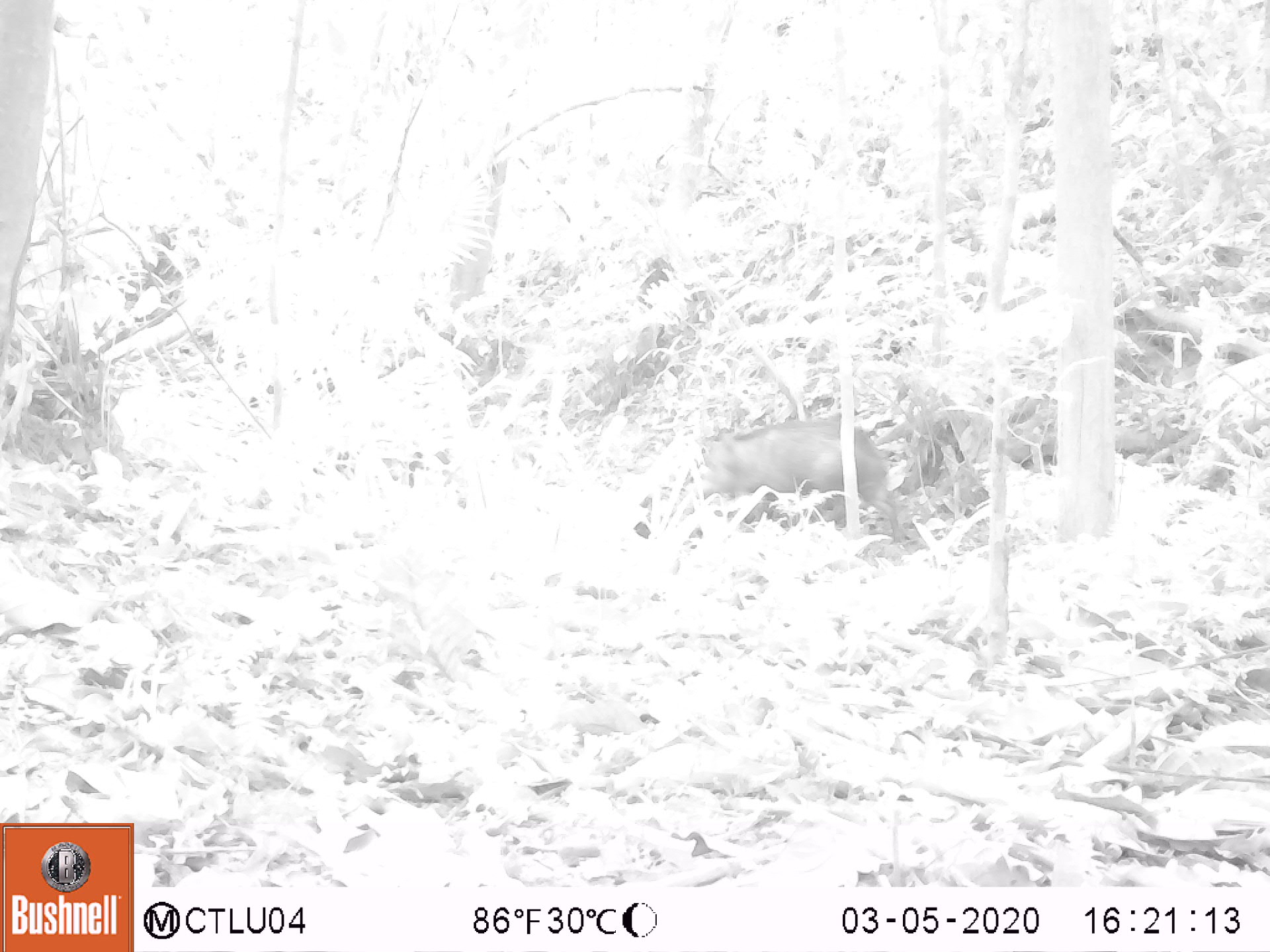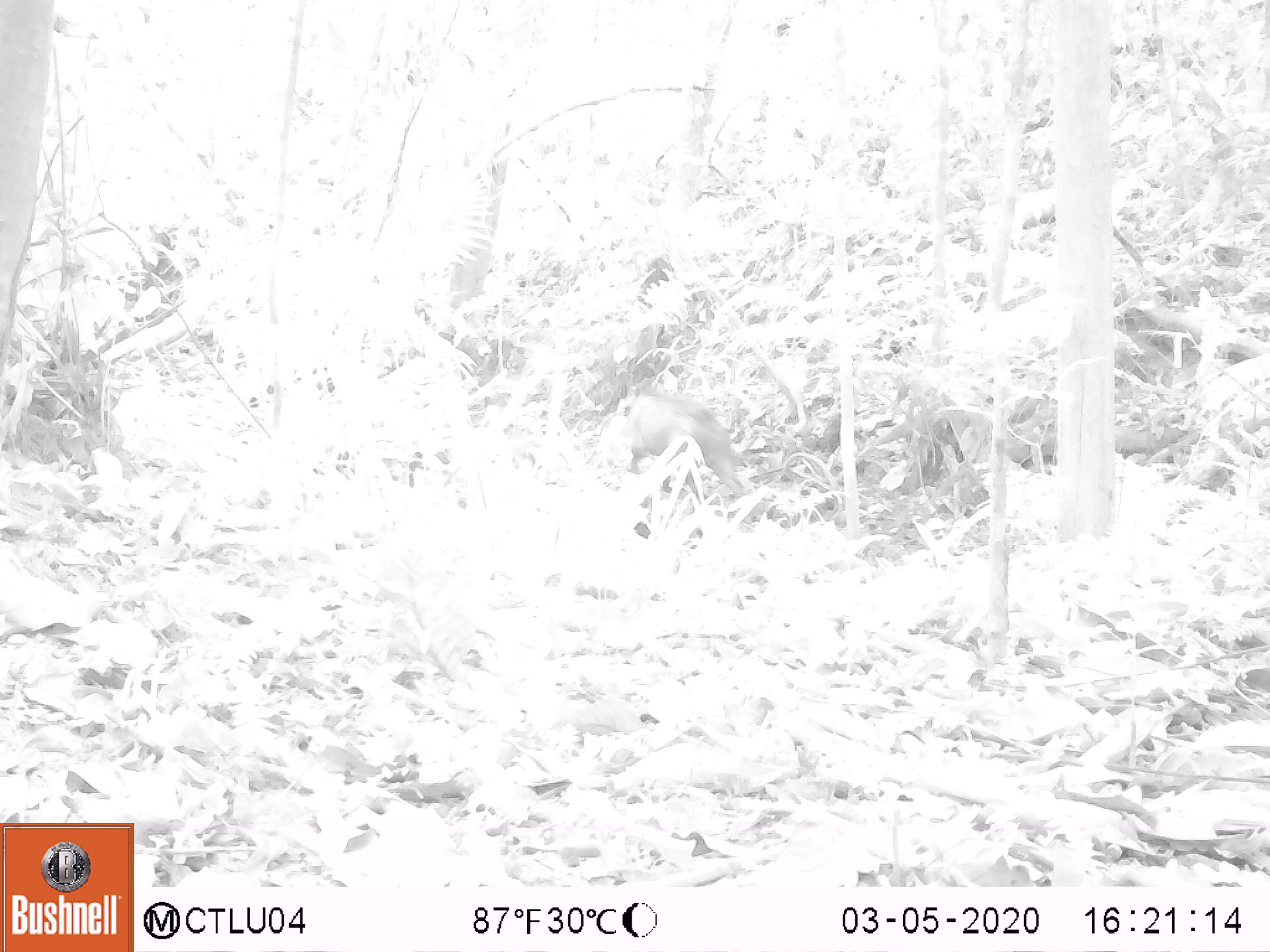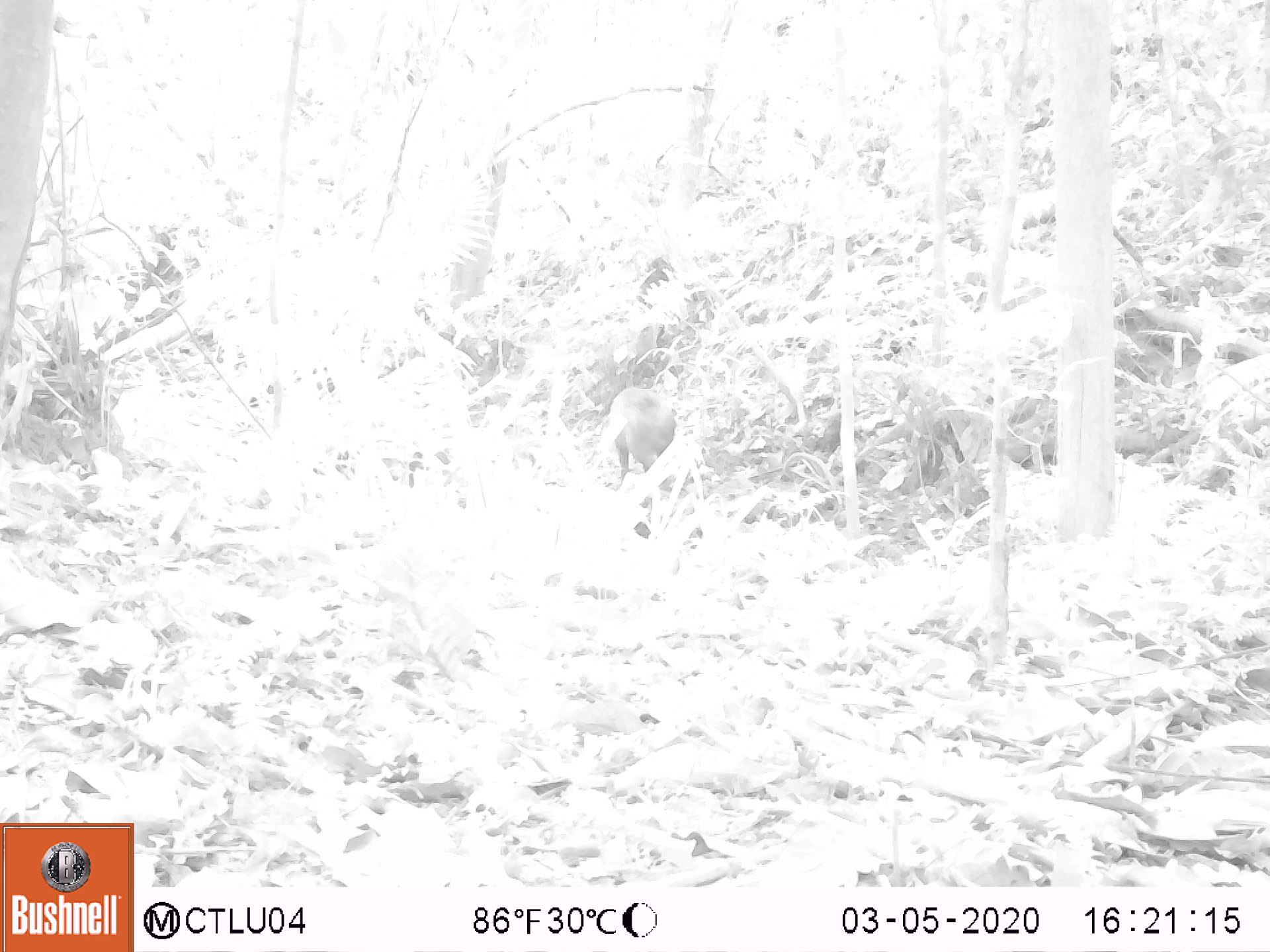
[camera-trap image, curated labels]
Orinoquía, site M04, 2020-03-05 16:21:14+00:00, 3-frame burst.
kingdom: Animalia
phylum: Chordata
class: Mammalia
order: Artiodactyla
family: Tayassuidae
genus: Pecari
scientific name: Pecari tajacu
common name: collared peccary